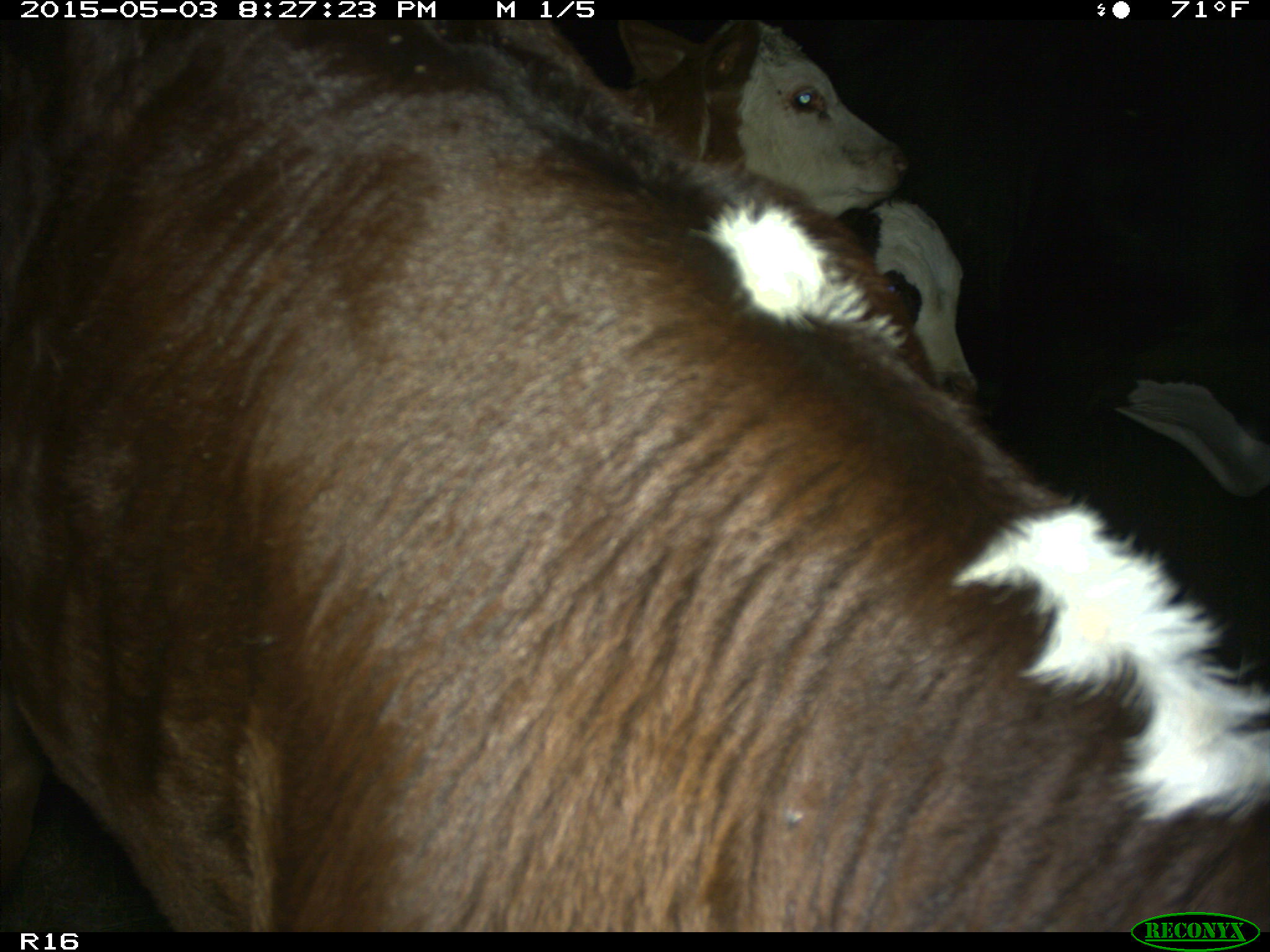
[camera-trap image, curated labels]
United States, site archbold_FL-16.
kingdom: Animalia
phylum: Chordata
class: Mammalia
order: Artiodactyla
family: Bovidae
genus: Bos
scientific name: Bos taurus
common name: domestic cow